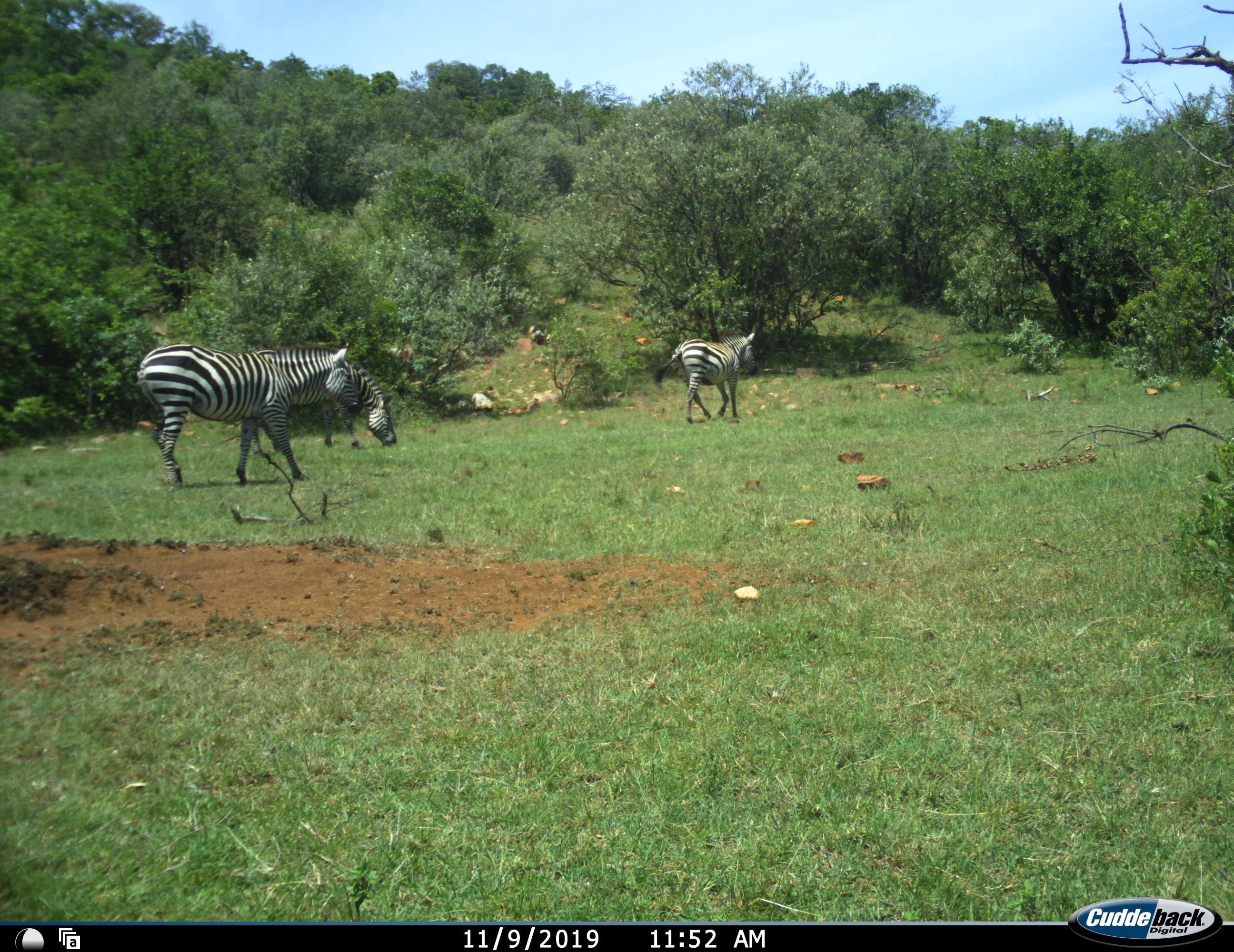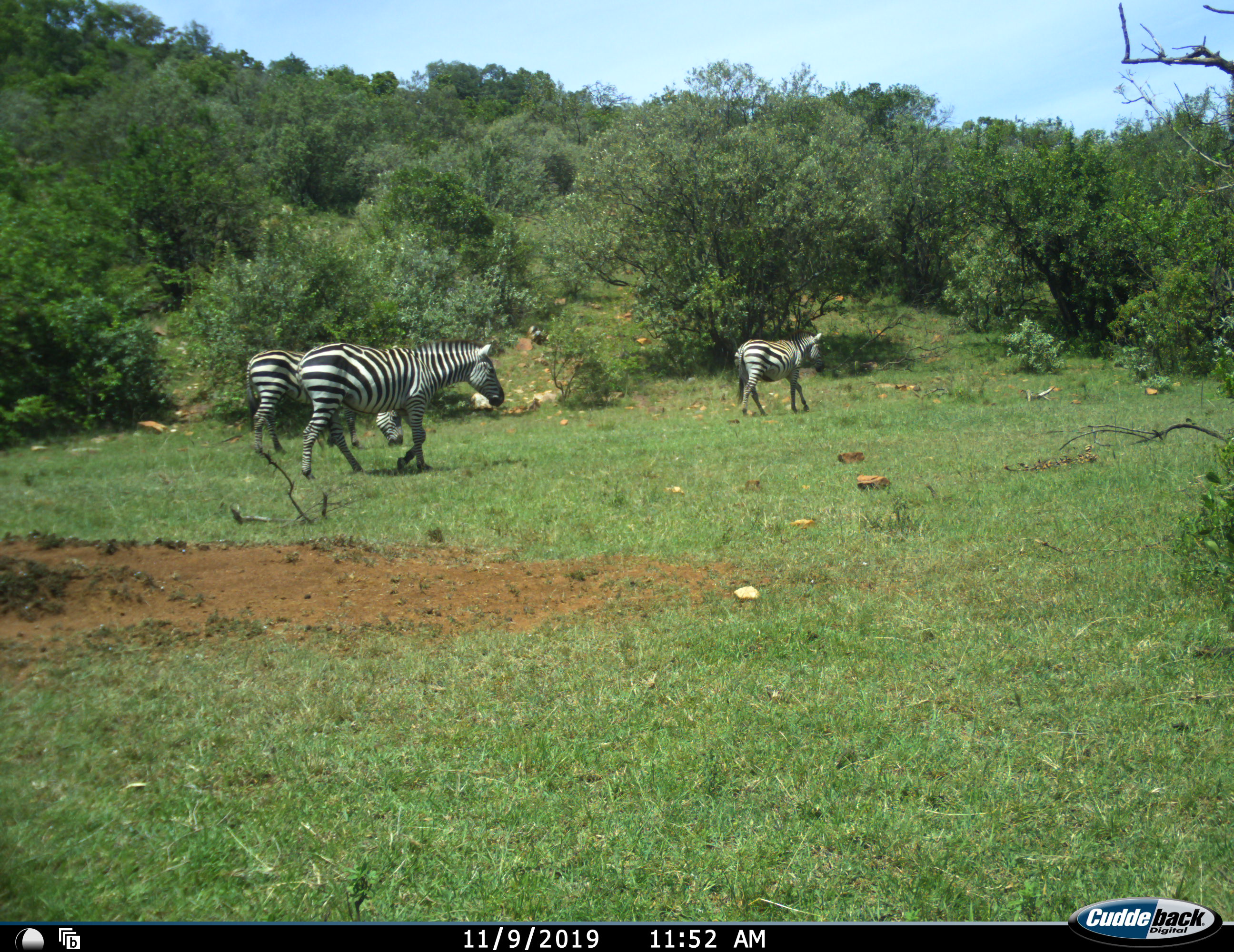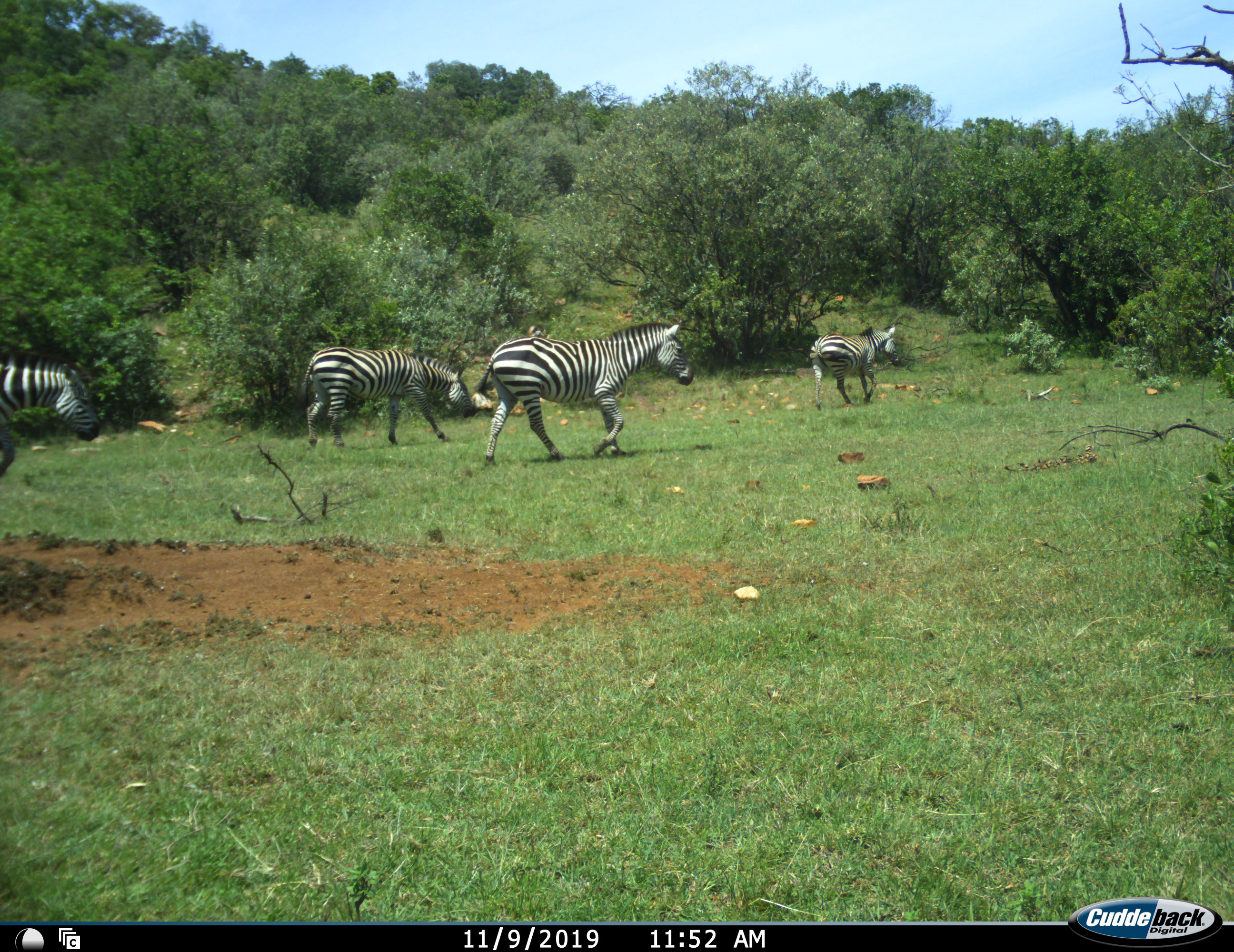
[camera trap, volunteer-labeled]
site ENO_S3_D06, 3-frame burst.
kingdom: Animalia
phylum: Chordata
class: Mammalia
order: Perissodactyla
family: Equidae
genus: Equus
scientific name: Equus quagga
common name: plains zebra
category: zebraplains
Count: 4.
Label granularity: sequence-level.